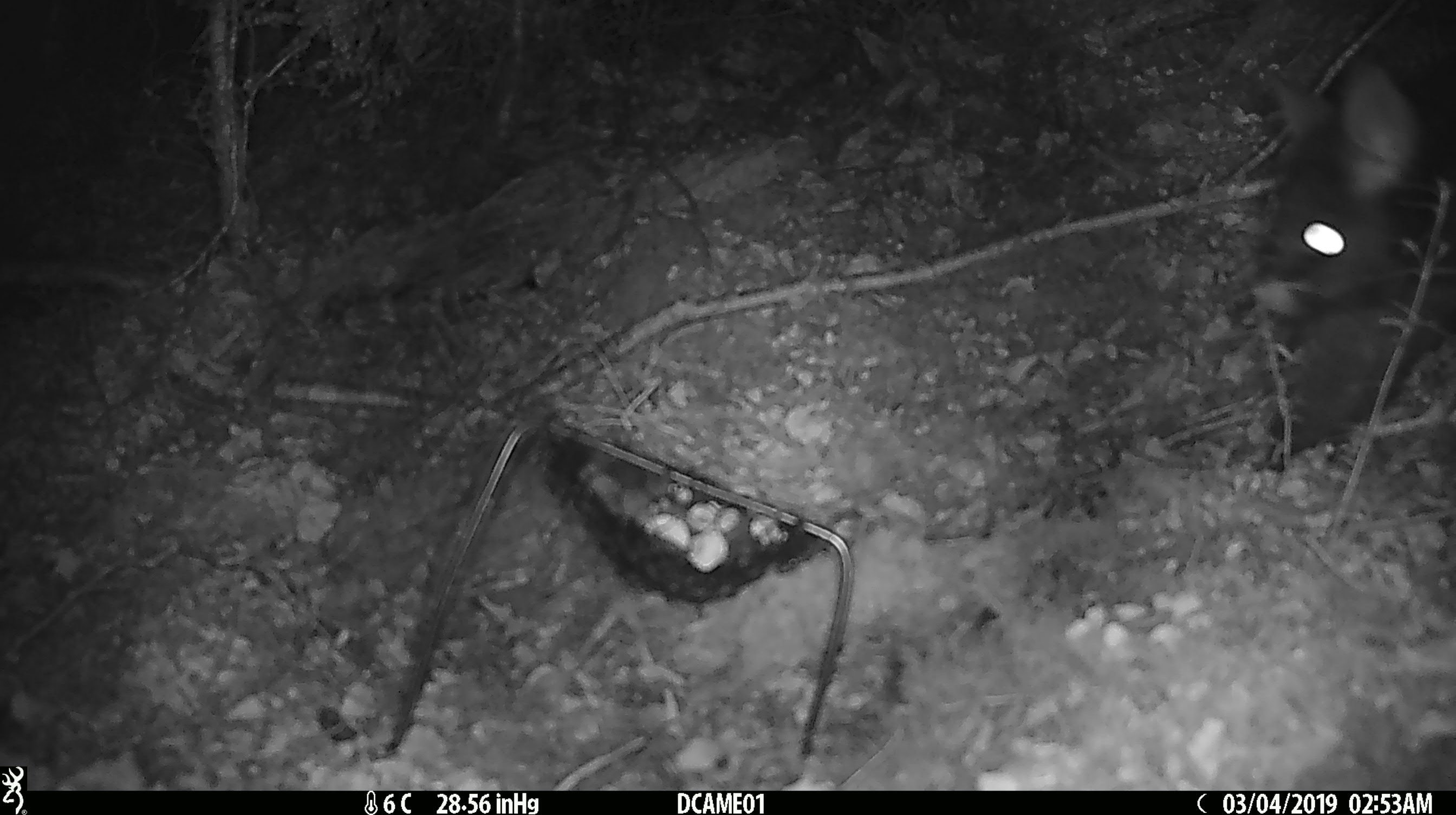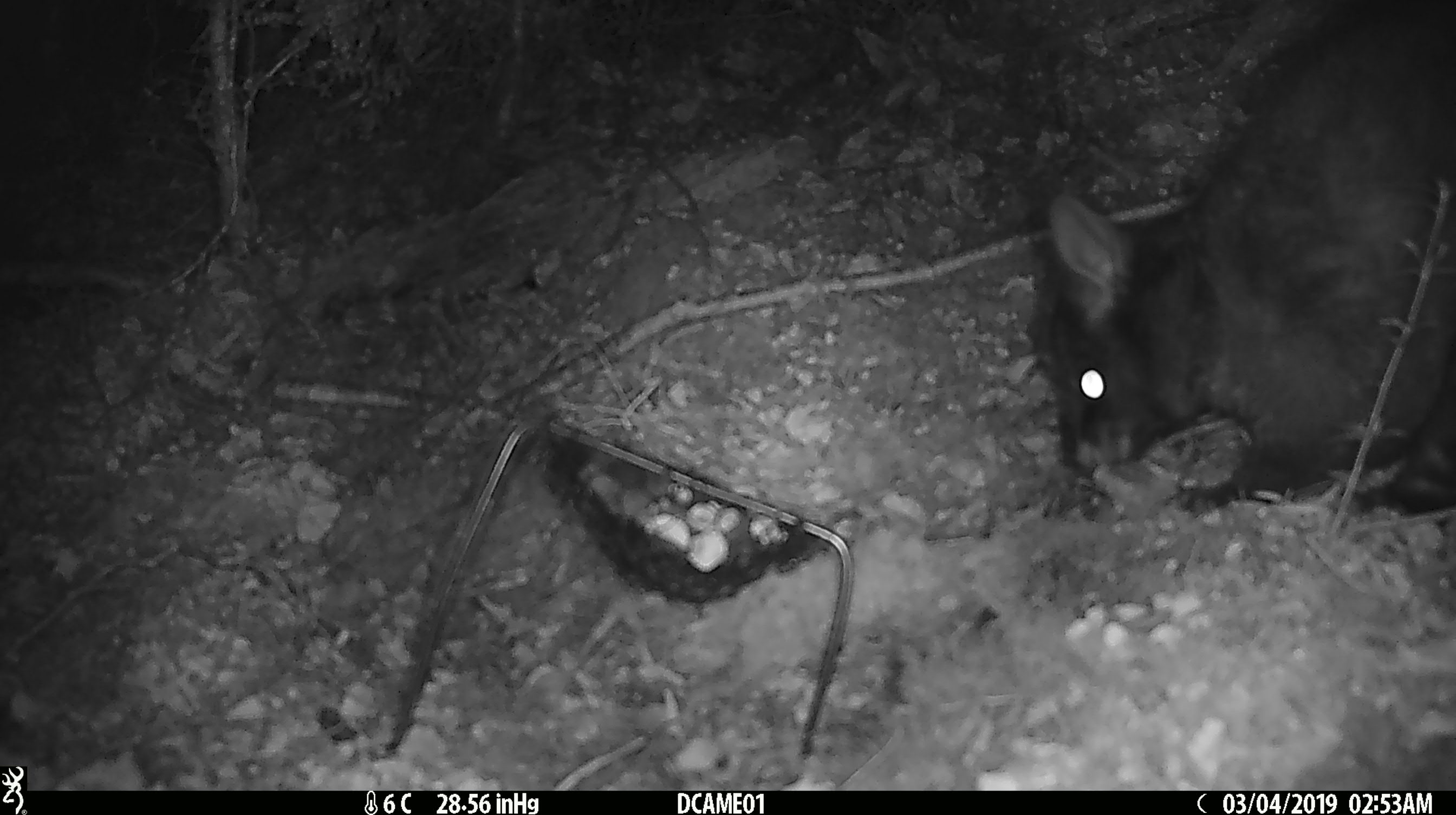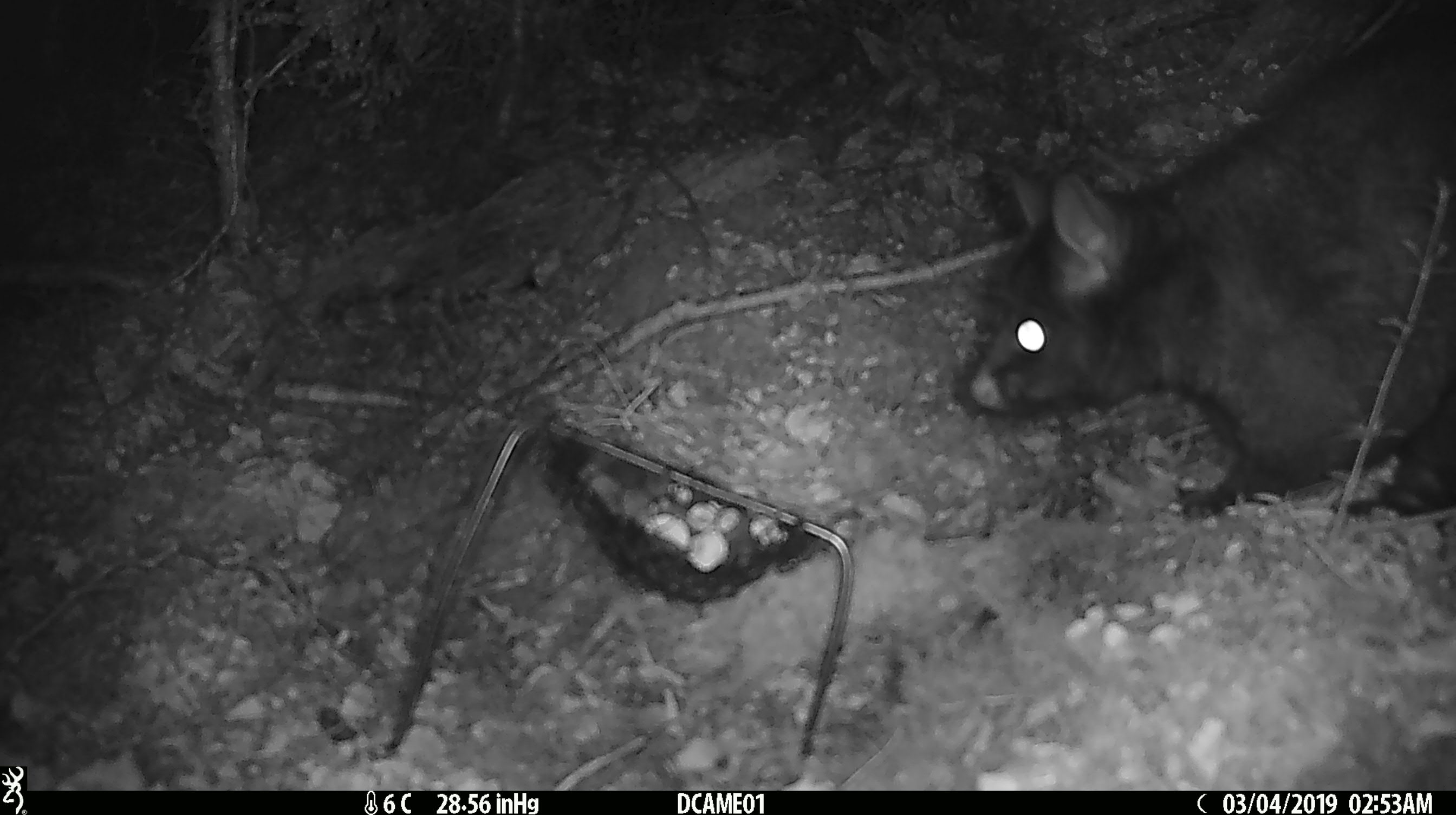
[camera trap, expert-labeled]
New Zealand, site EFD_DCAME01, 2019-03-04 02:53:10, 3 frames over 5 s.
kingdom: Animalia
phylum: Chordata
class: Mammalia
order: Diprotodontia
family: Phalangeridae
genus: Trichosurus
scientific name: Trichosurus vulpecula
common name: common brushtail possum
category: possum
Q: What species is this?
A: Possum (common brushtail possum) (Trichosurus vulpecula).